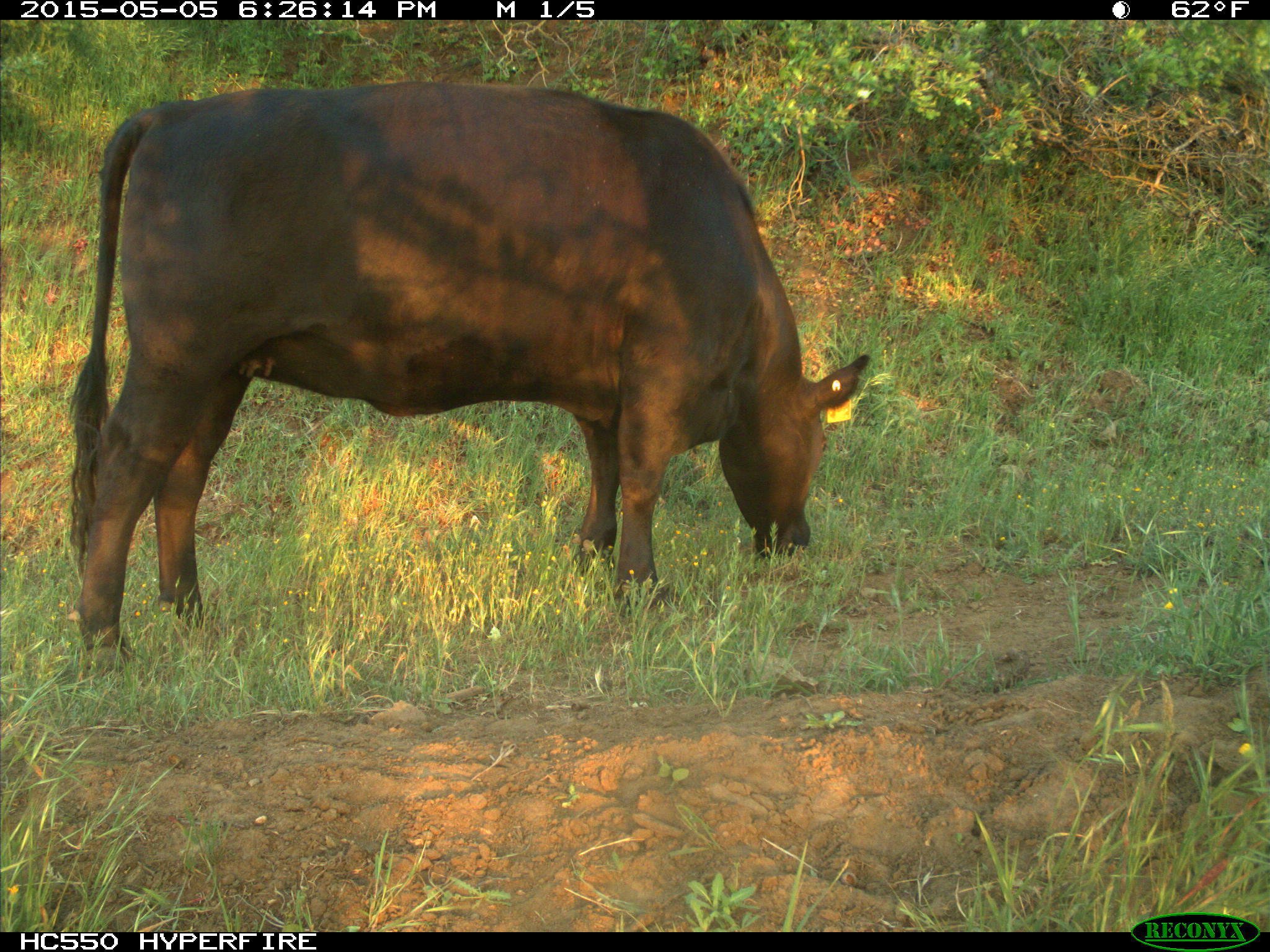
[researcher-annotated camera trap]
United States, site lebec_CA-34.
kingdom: Animalia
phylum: Chordata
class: Mammalia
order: Artiodactyla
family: Bovidae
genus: Bos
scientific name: Bos taurus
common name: domestic cow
Bos taurus (domestic cow).